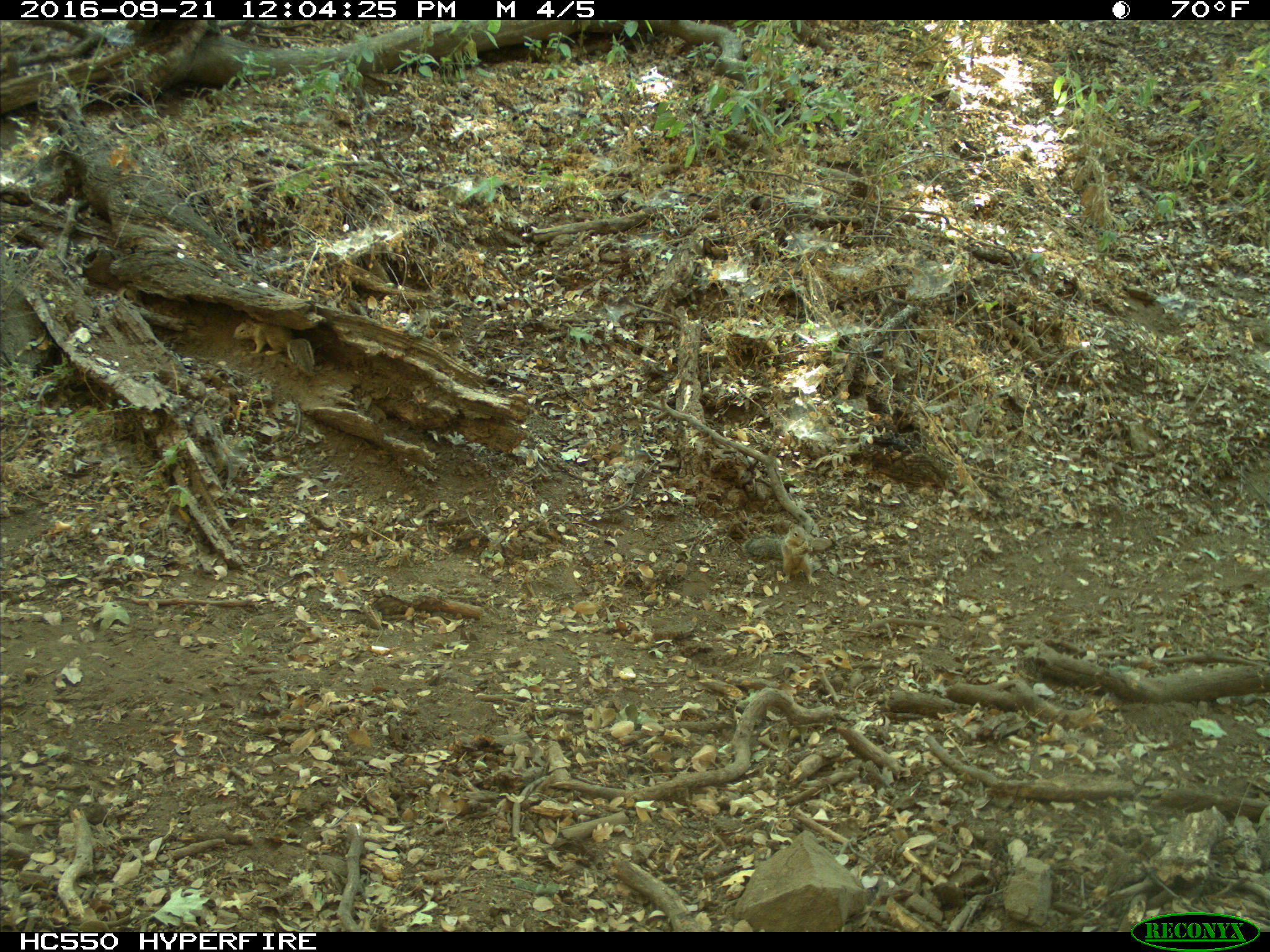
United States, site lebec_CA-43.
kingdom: Animalia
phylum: Chordata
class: Mammalia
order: Rodentia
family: Sciuridae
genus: Otospermophilus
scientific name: Otospermophilus beecheyi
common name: california ground squirrel